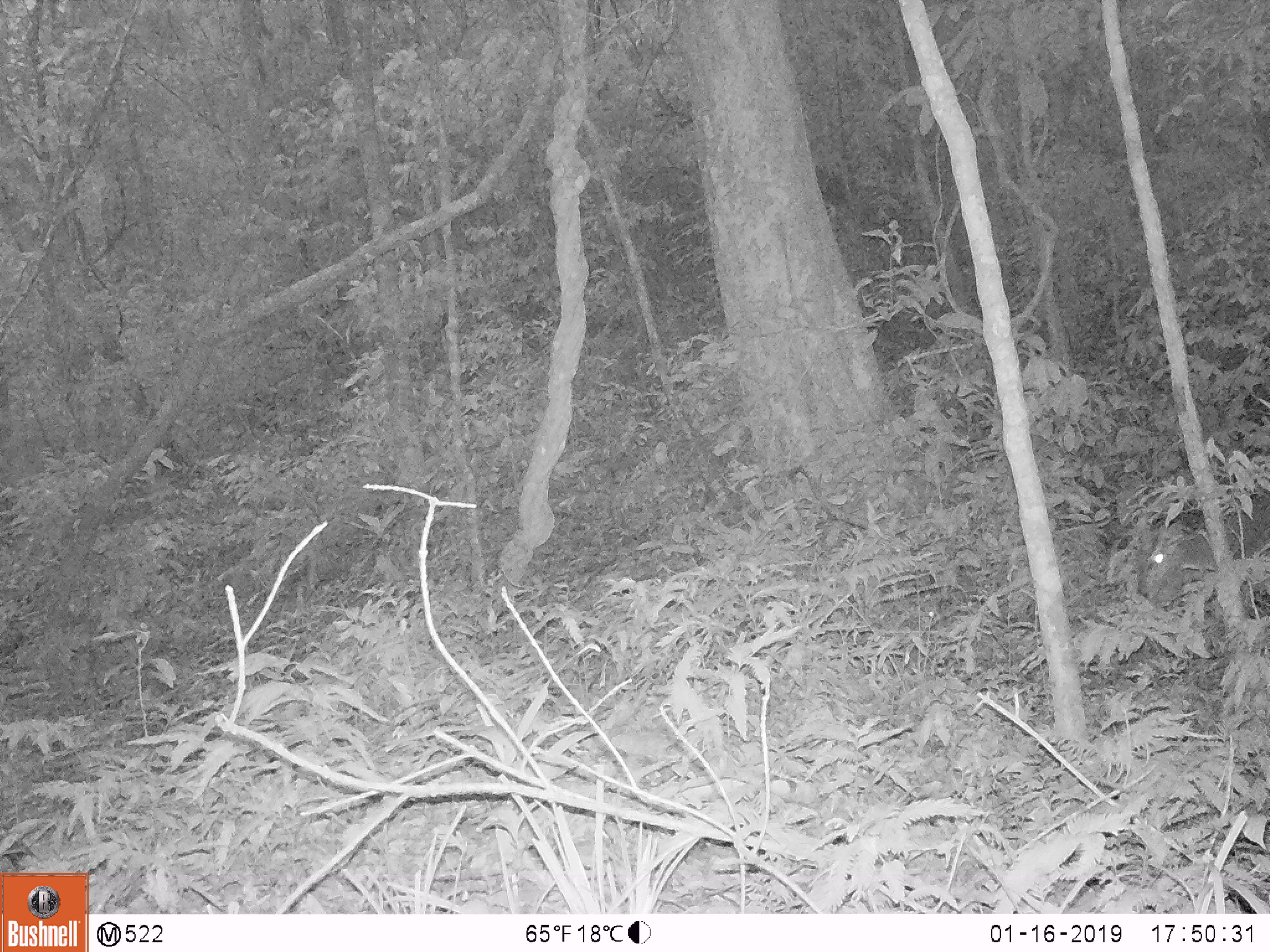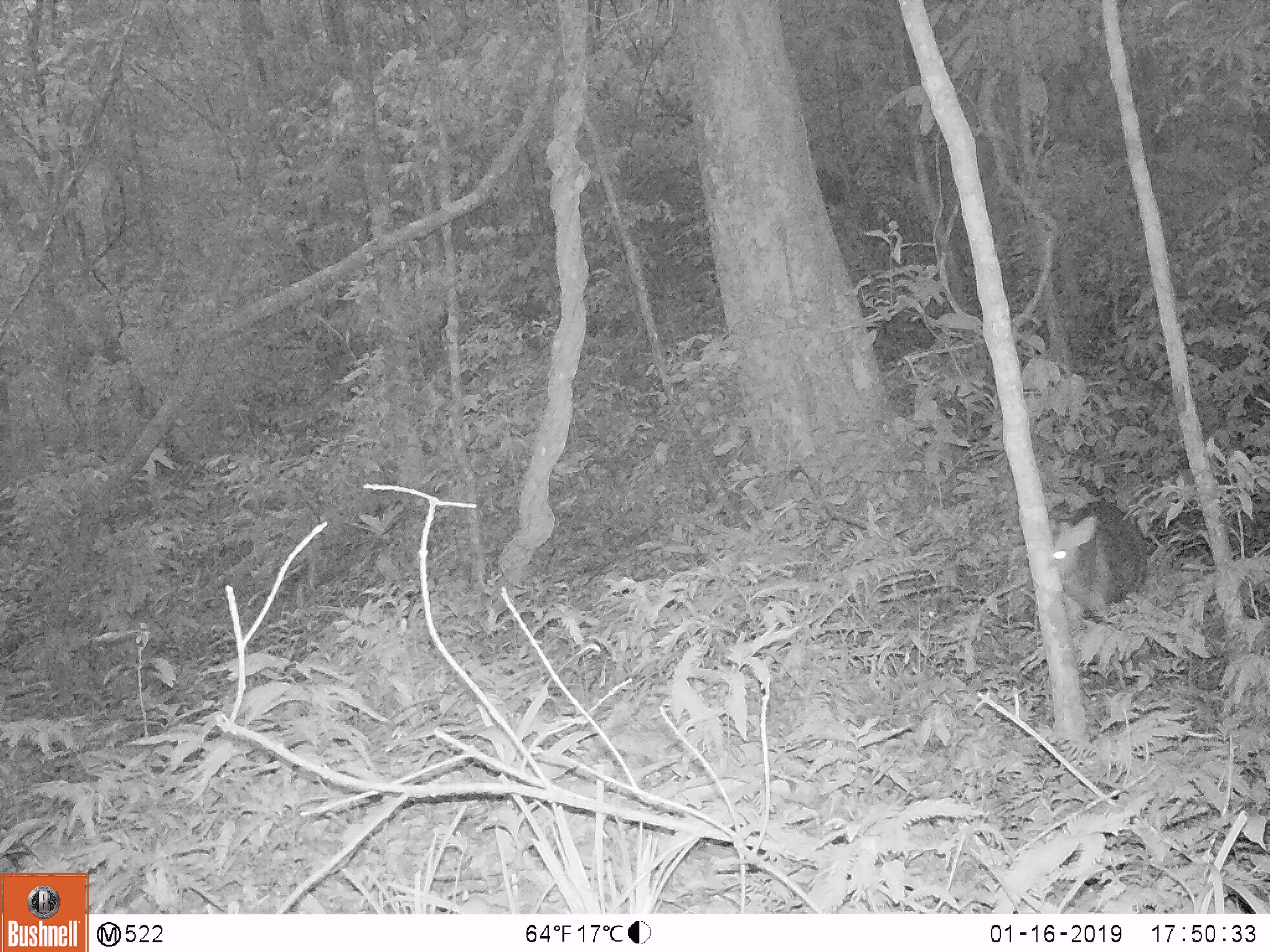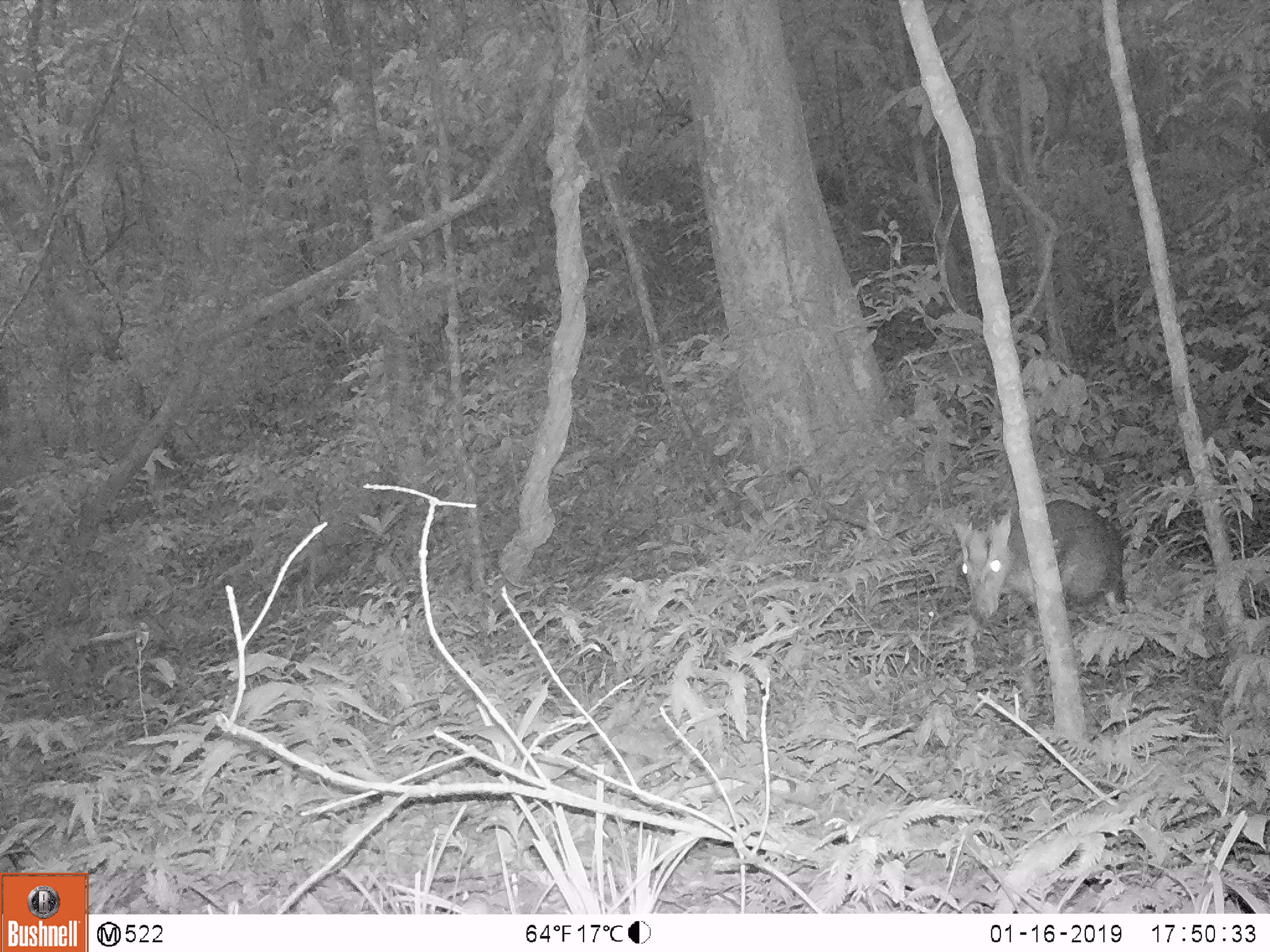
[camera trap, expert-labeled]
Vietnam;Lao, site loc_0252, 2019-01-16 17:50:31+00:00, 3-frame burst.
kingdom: Animalia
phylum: Chordata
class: Mammalia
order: Artiodactyla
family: Cervidae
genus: Muntiacus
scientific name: Muntiacus rooseveltorum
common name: roosevelt's muntjac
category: roosevelts muntjac group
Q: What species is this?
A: Roosevelts muntjac group (roosevelt's muntjac) (Muntiacus rooseveltorum).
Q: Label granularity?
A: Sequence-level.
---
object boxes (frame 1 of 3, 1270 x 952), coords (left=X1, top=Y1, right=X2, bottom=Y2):
roosevelts muntjac group: (left=1138, top=488, right=1270, bottom=606)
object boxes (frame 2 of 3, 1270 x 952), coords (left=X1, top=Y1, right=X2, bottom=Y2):
roosevelts muntjac group: (left=1052, top=499, right=1147, bottom=620)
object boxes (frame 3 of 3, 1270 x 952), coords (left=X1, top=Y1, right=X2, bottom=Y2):
roosevelts muntjac group: (left=950, top=498, right=1125, bottom=620)